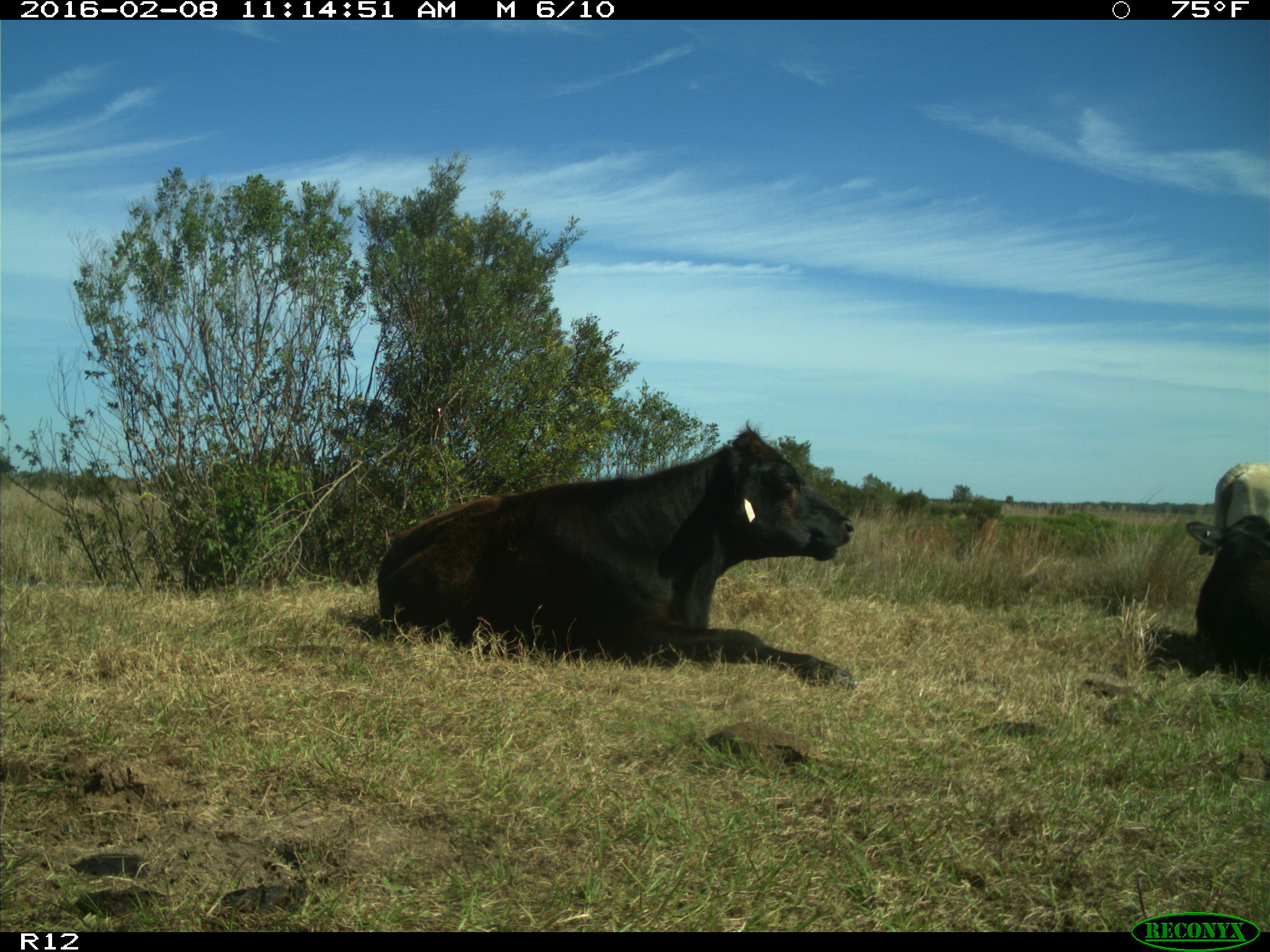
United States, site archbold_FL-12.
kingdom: Animalia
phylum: Chordata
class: Mammalia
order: Artiodactyla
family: Bovidae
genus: Bos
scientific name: Bos taurus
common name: domestic cow